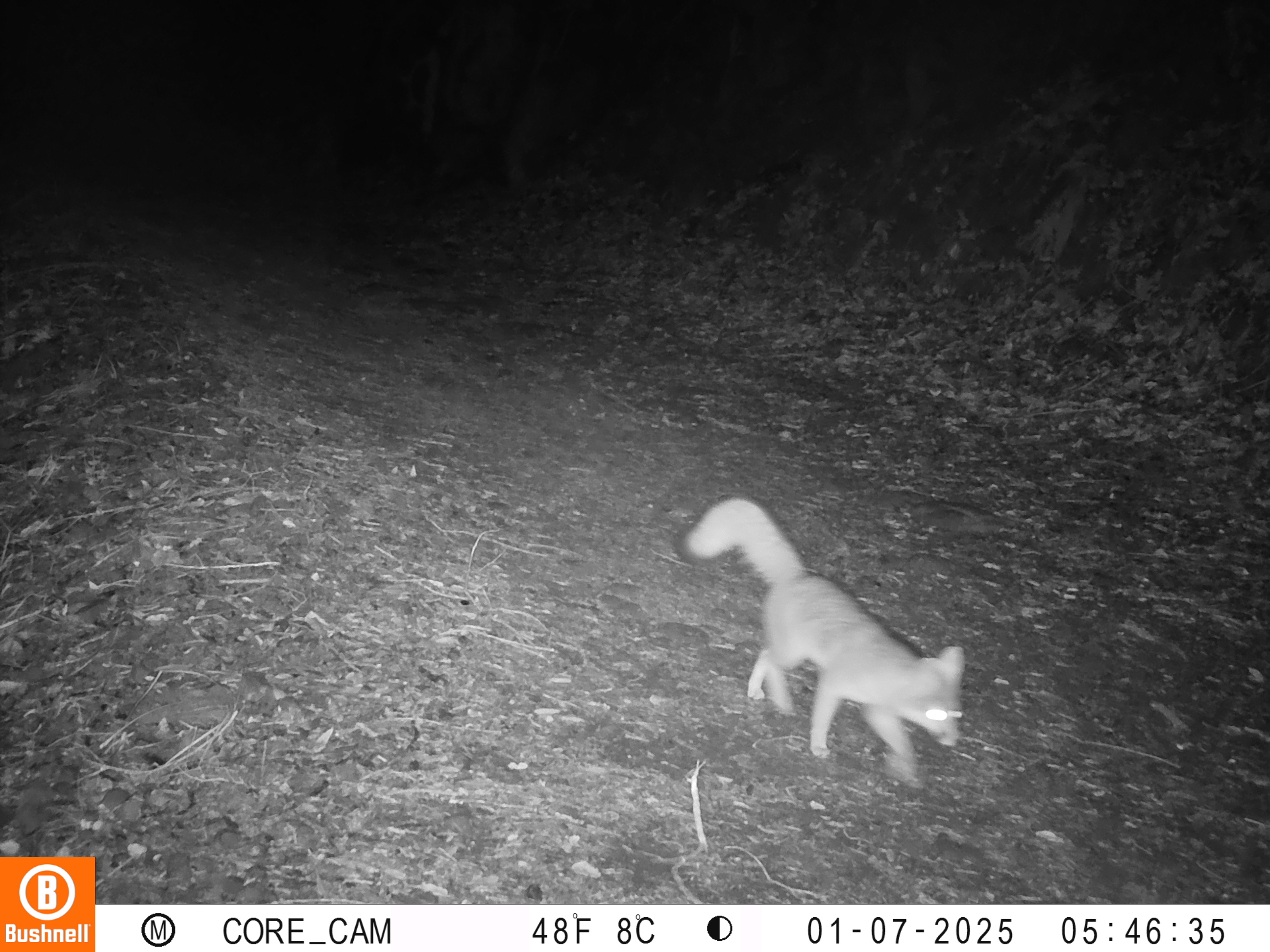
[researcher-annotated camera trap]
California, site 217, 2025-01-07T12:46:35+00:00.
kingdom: Animalia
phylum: Chordata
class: Mammalia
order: Carnivora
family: Canidae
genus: Urocyon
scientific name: Urocyon cinereoargenteus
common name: gray fox